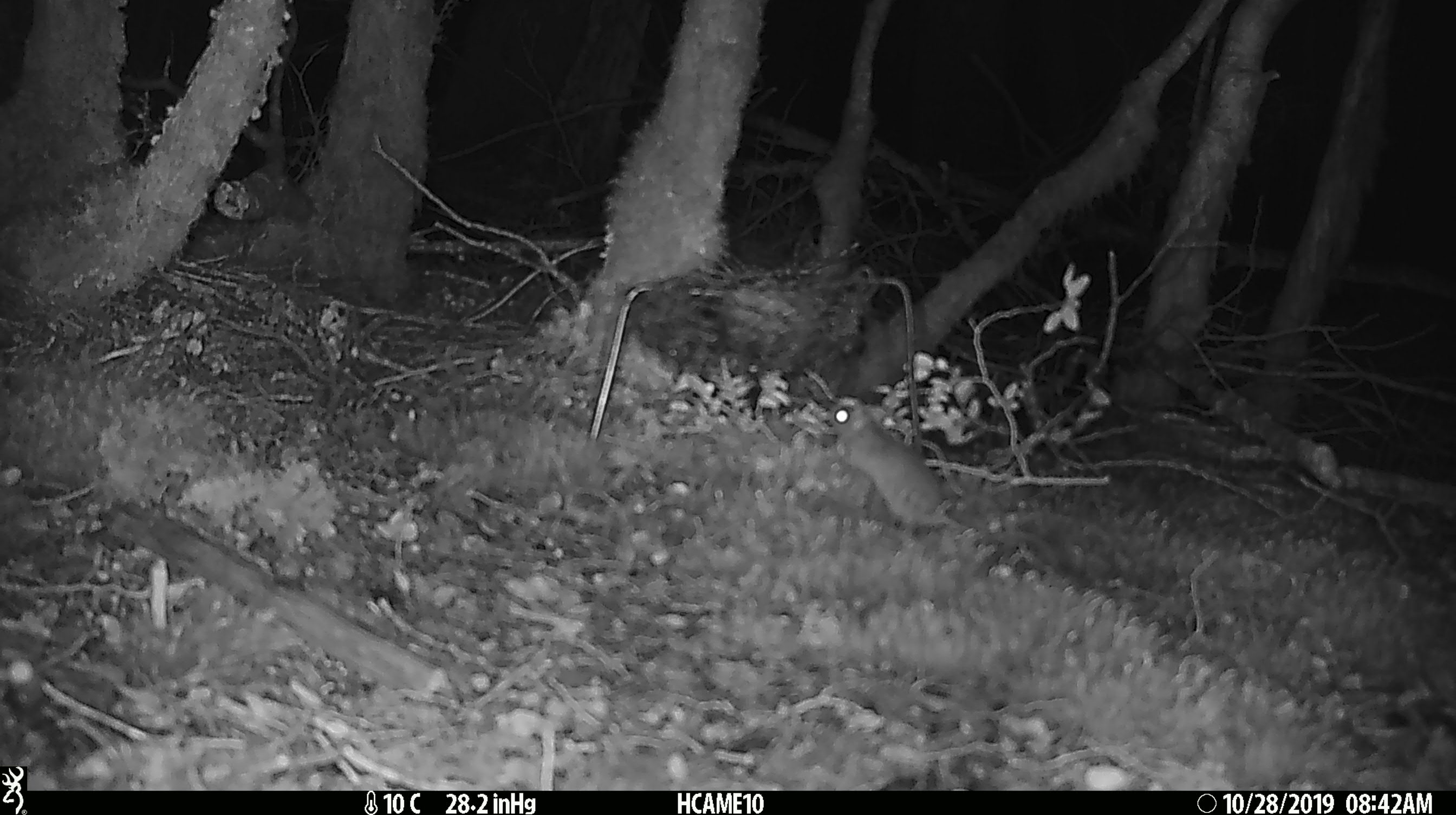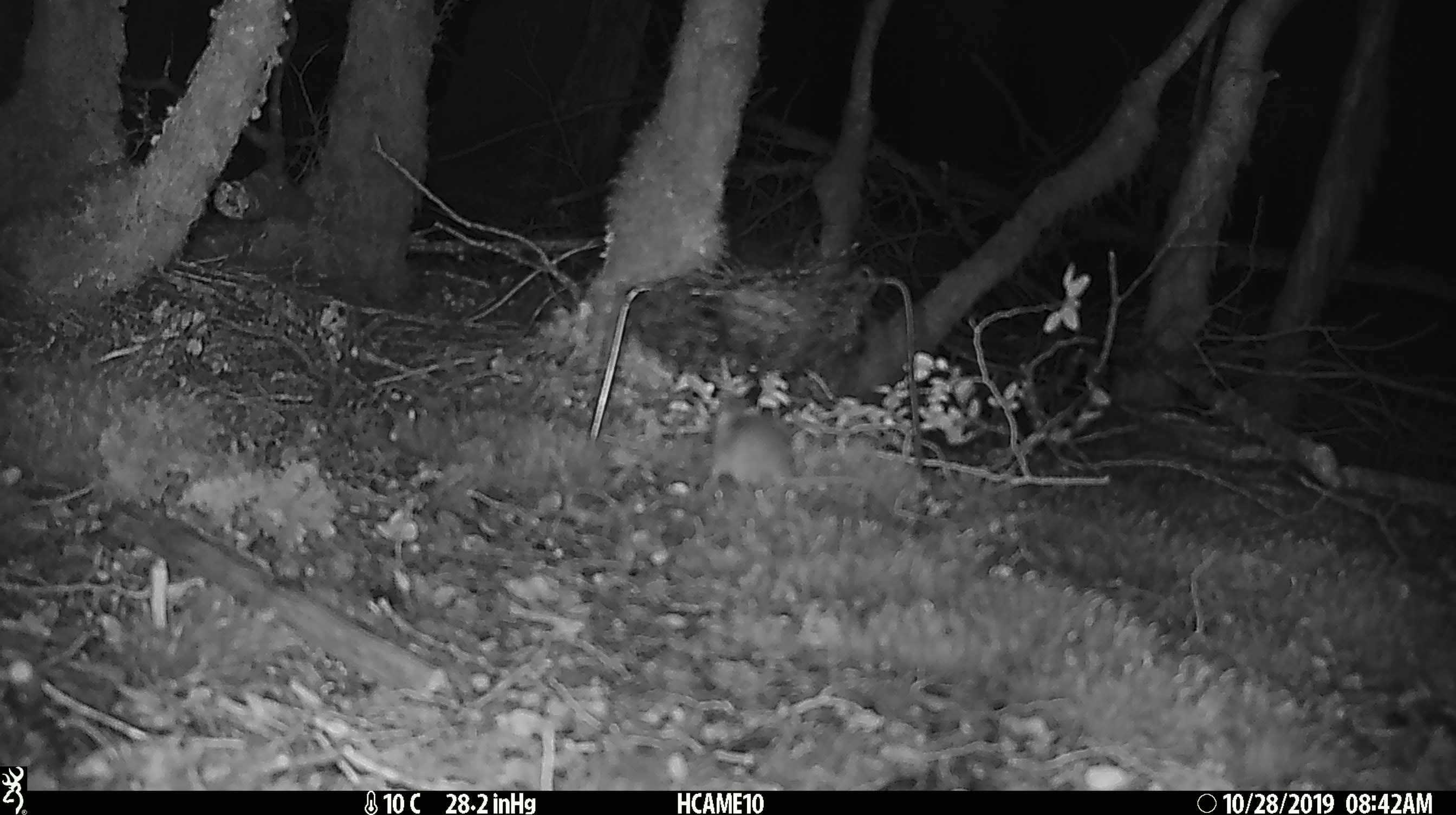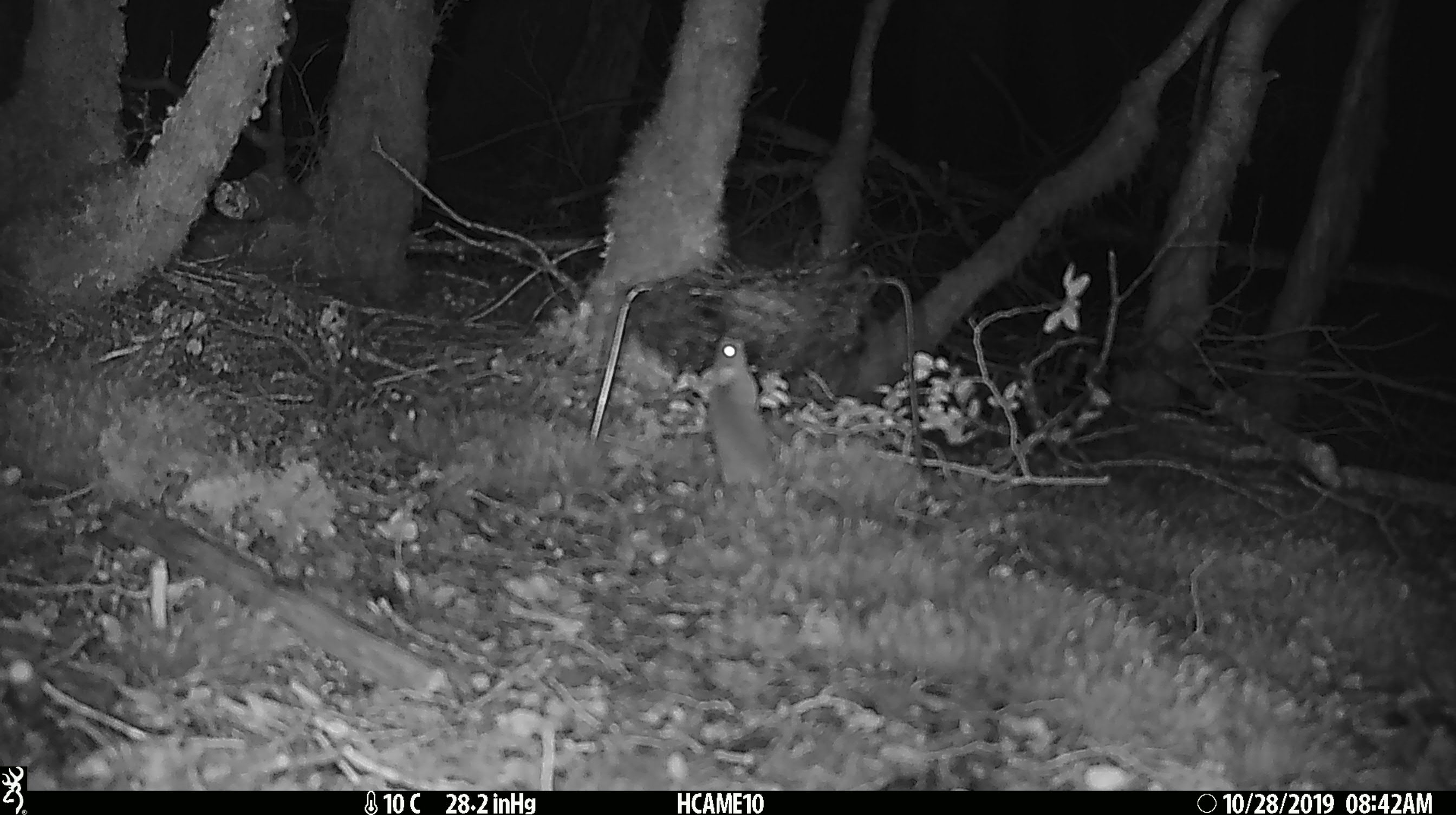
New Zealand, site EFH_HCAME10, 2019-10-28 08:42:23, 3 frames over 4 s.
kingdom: Animalia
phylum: Chordata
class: Mammalia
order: Rodentia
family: Muridae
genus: Mus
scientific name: Mus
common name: mouse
Mouse (Mus).